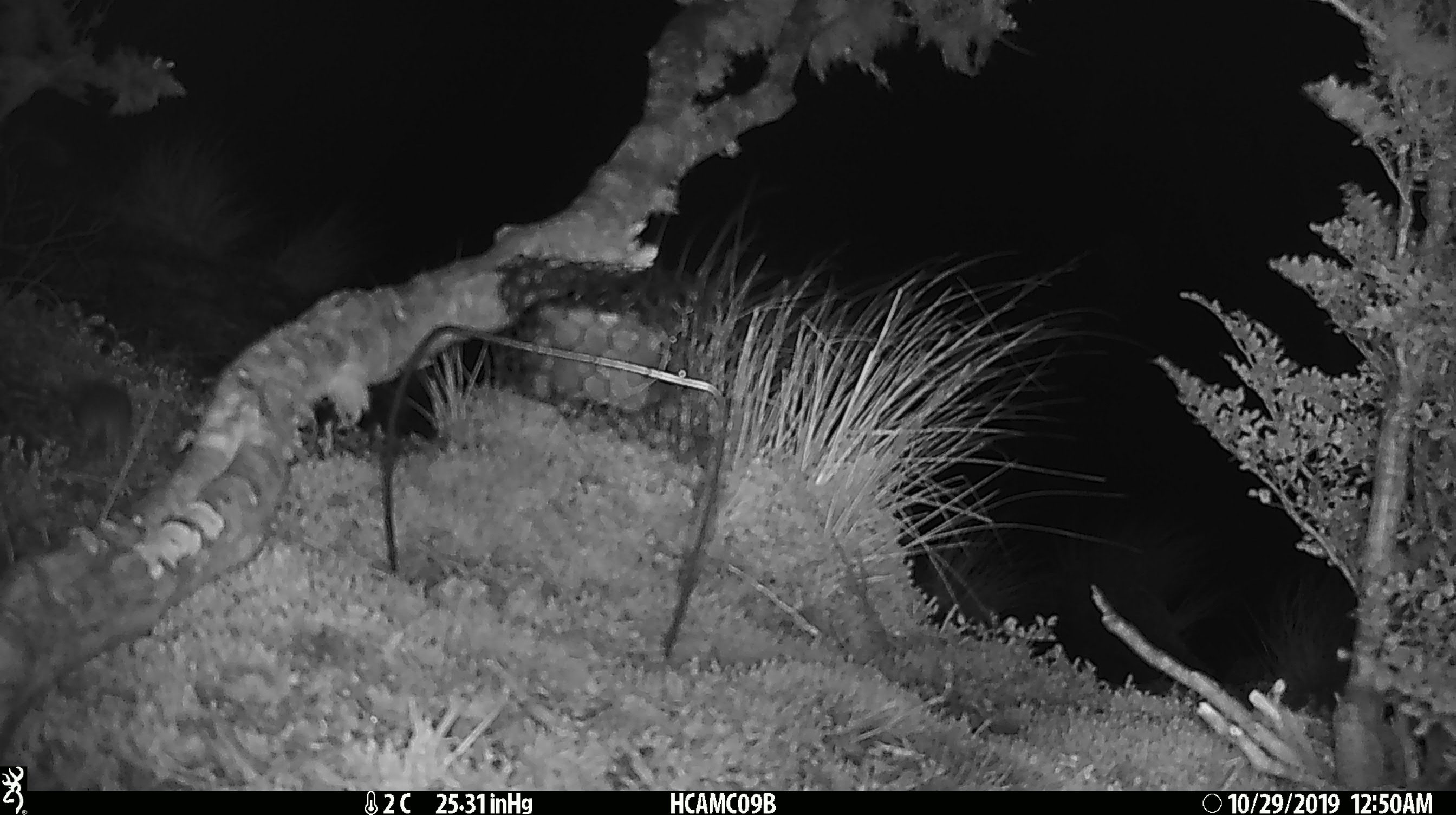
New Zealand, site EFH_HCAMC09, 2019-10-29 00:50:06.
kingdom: Animalia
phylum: Chordata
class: Mammalia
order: Rodentia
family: Muridae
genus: Mus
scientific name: Mus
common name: mouse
Mouse (Mus).